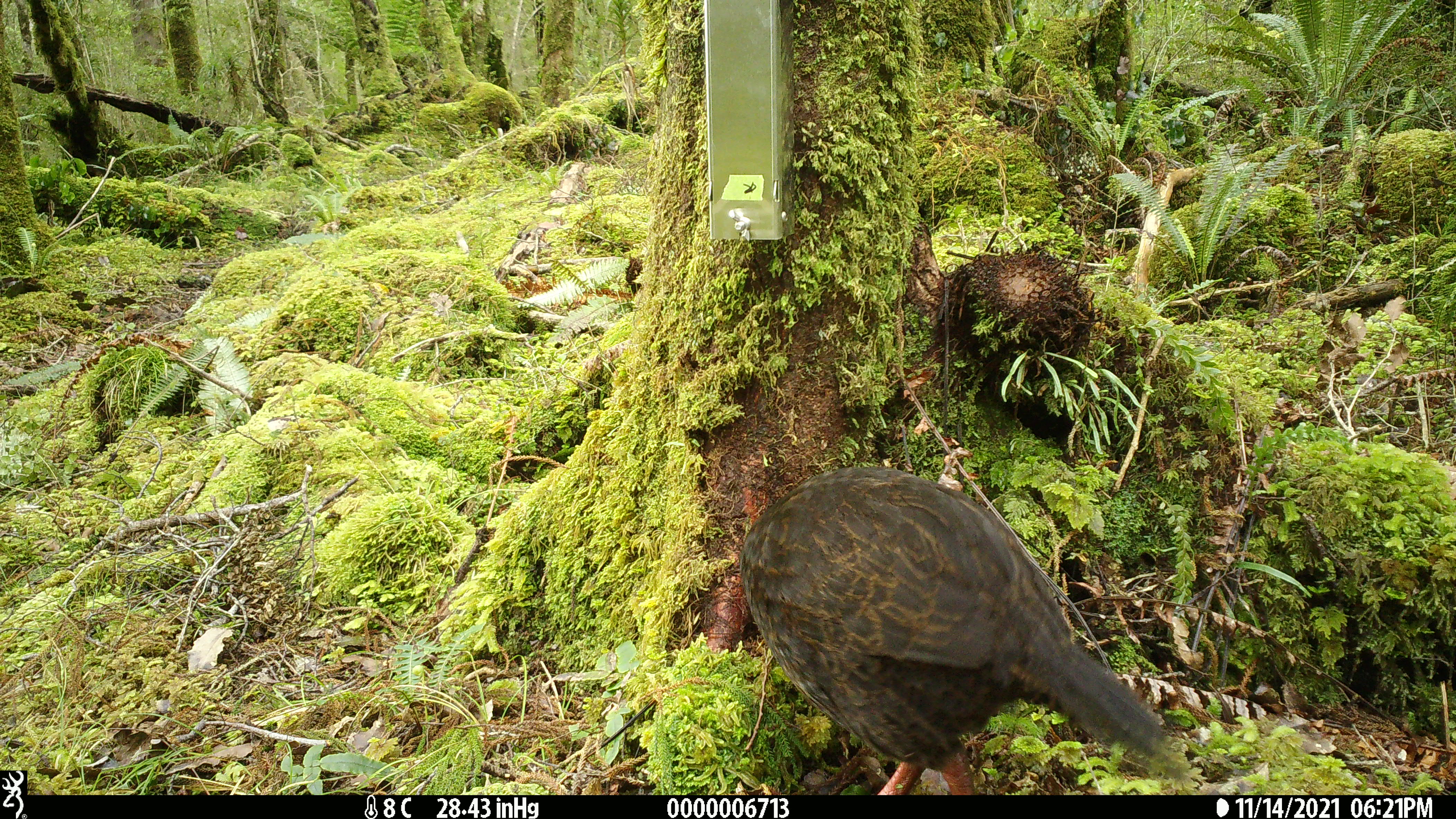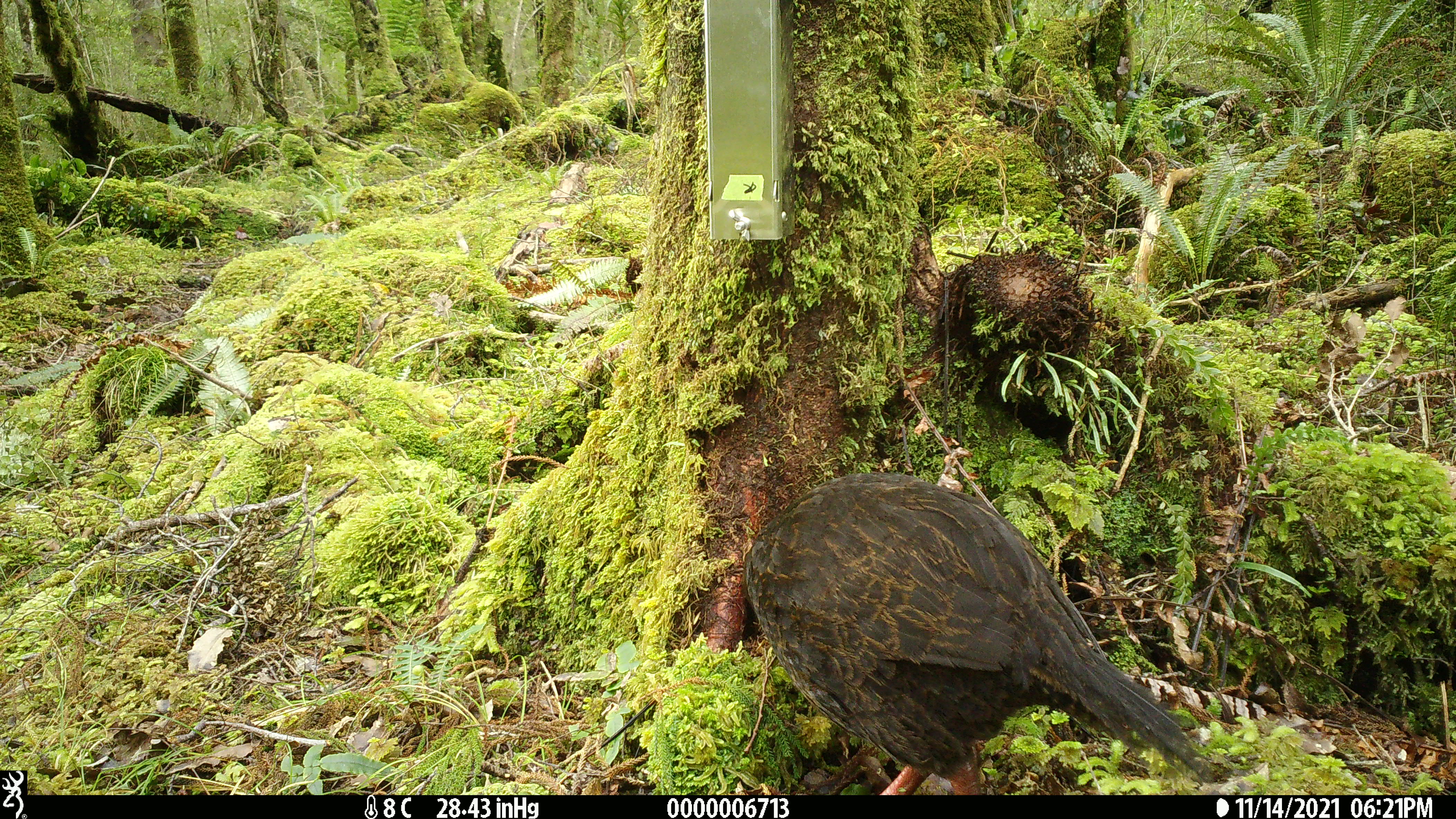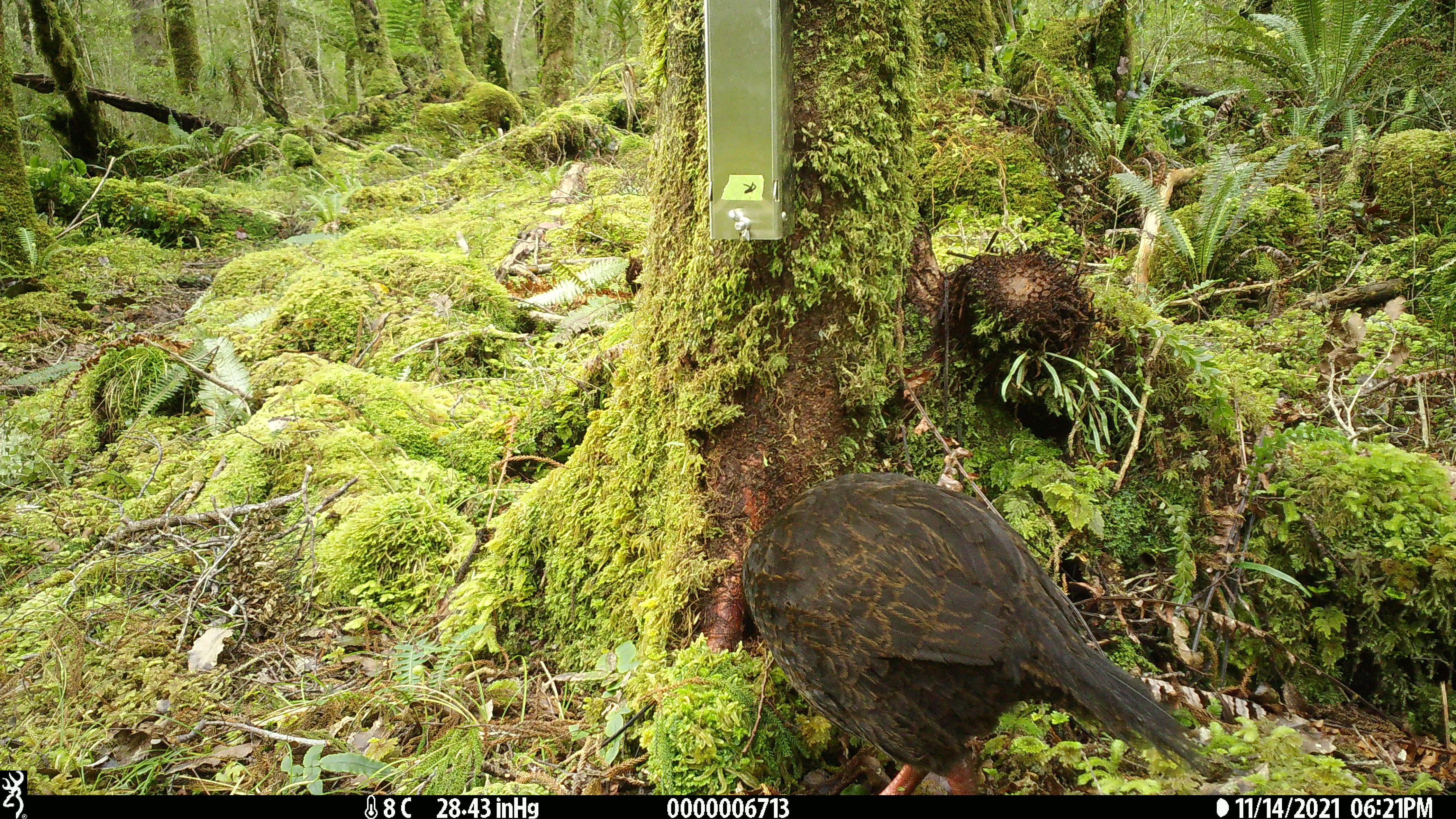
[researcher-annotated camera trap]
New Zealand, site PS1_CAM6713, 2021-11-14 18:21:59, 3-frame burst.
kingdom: Animalia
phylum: Chordata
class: Aves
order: Gruiformes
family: Rallidae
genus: Gallirallus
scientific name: Gallirallus australis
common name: weka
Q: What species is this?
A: Weka (Gallirallus australis).